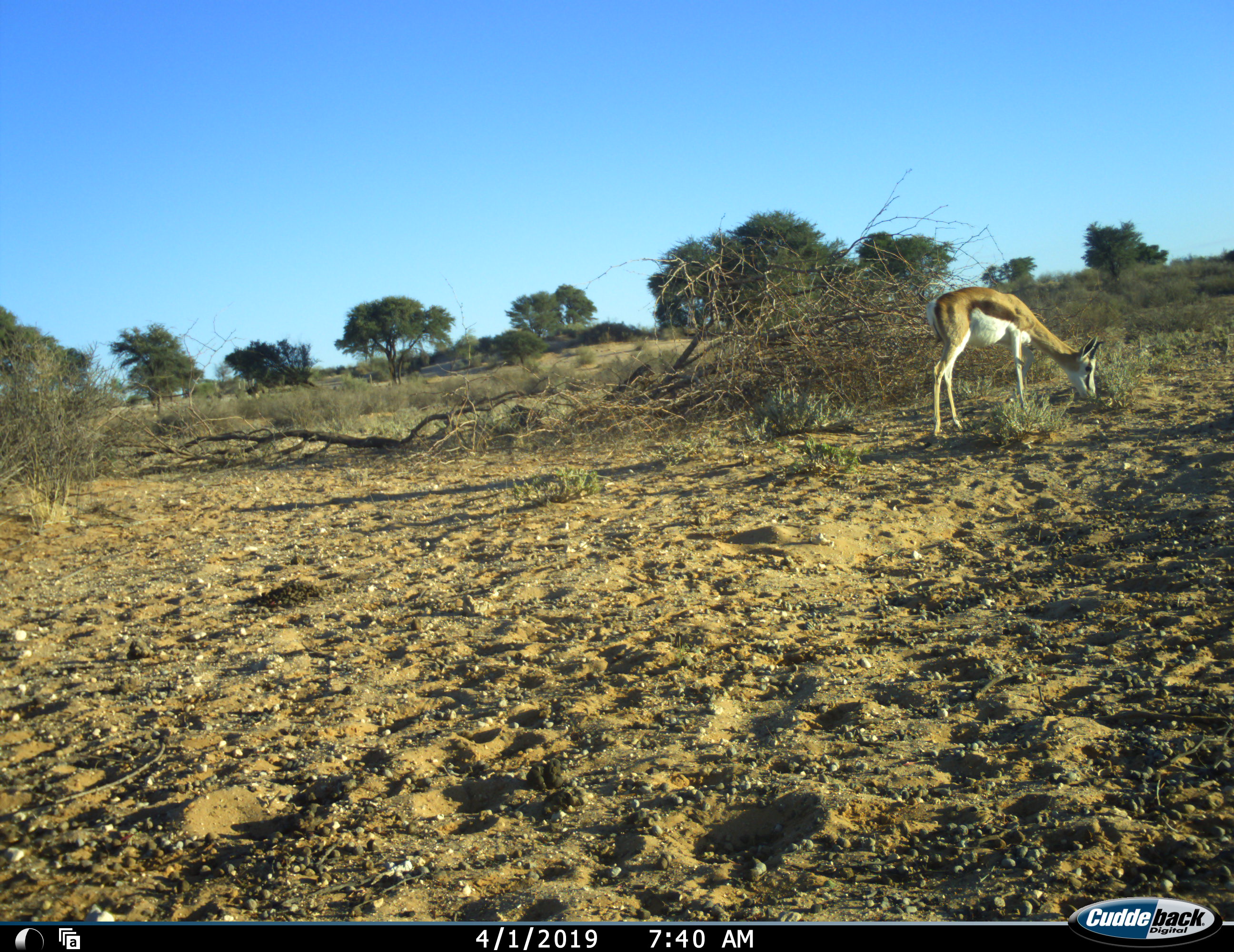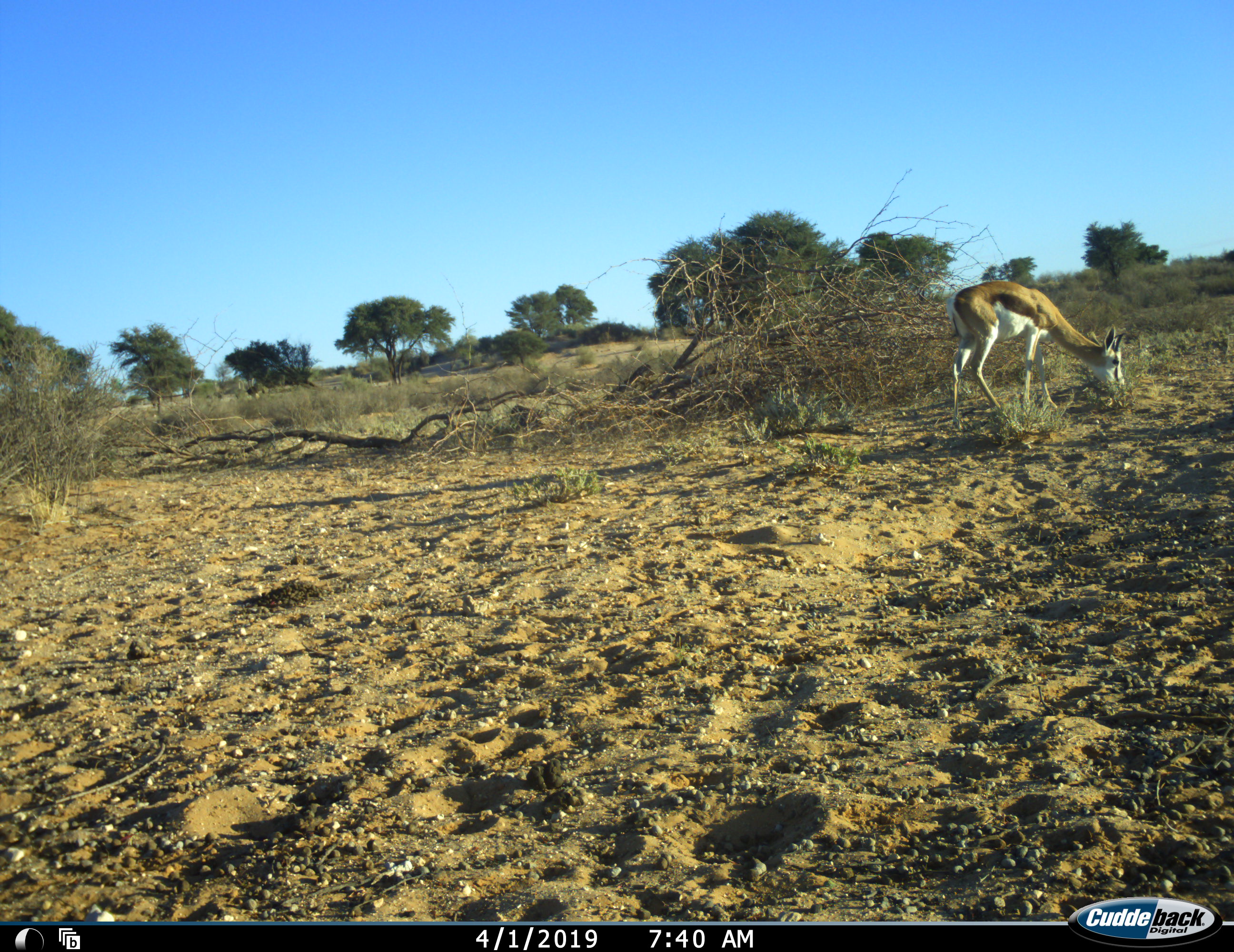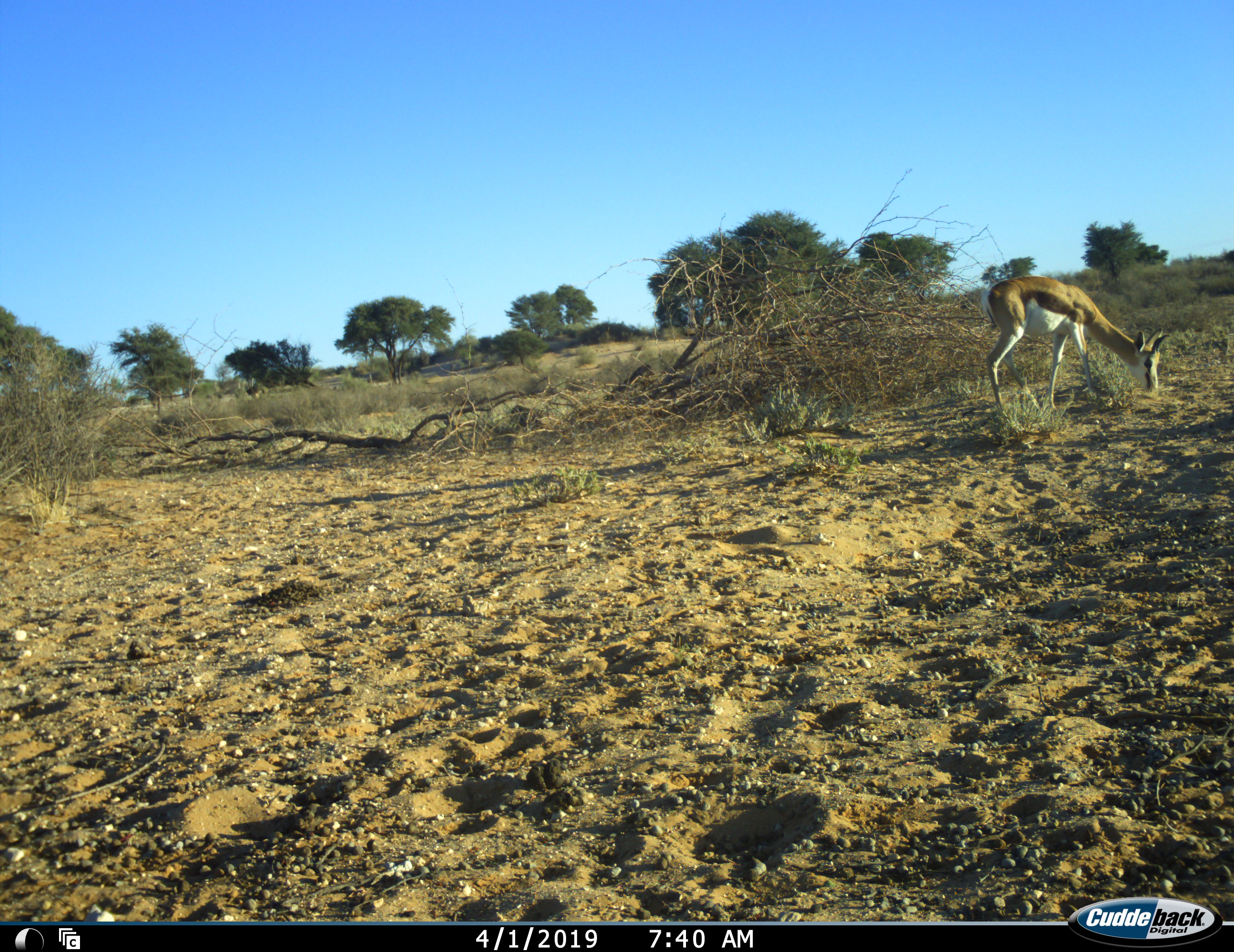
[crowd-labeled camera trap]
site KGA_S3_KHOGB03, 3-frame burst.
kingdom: Animalia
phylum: Chordata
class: Mammalia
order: Artiodactyla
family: Bovidae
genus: Antidorcas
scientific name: Antidorcas marsupialis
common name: springbok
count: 1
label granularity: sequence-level